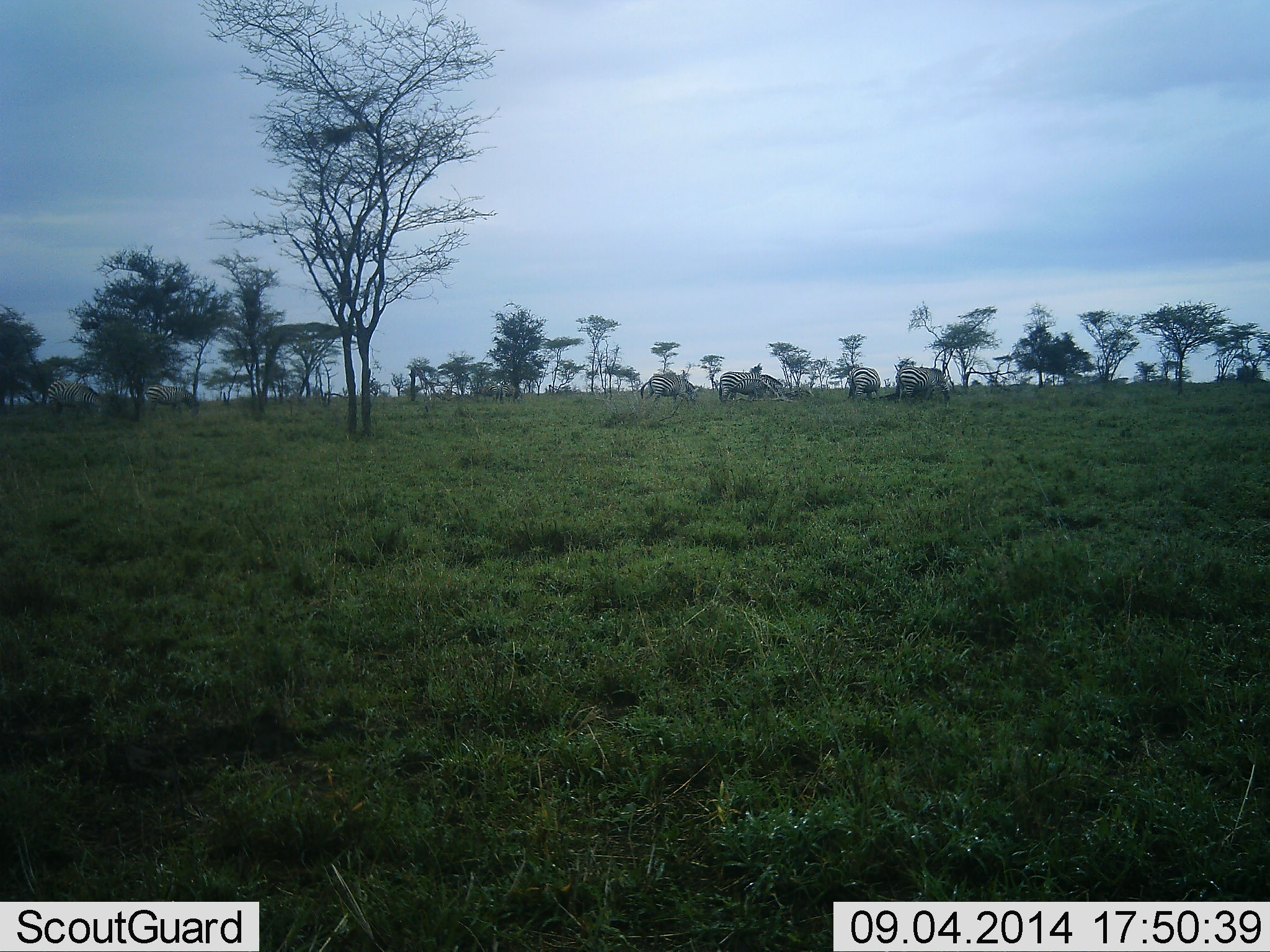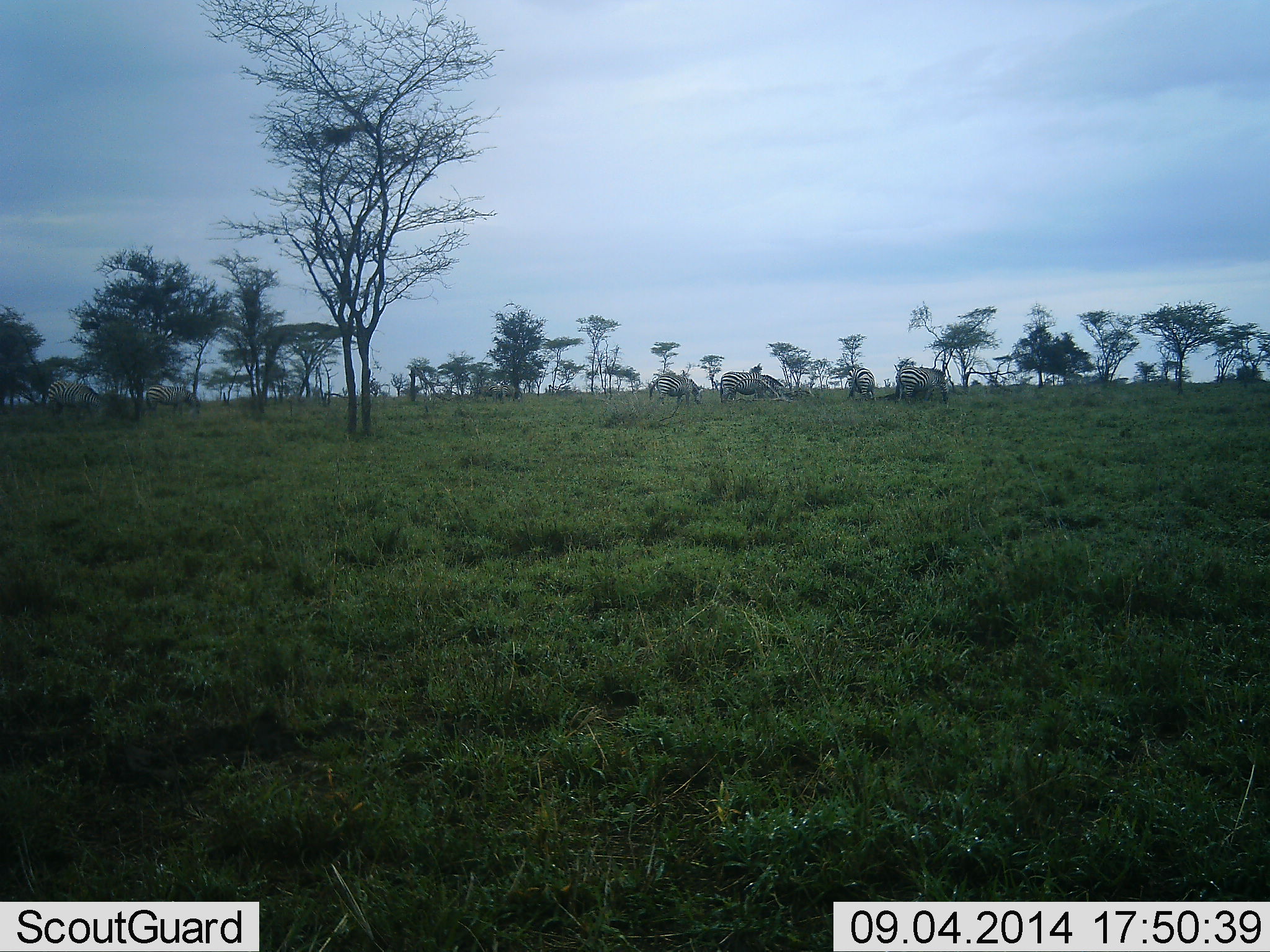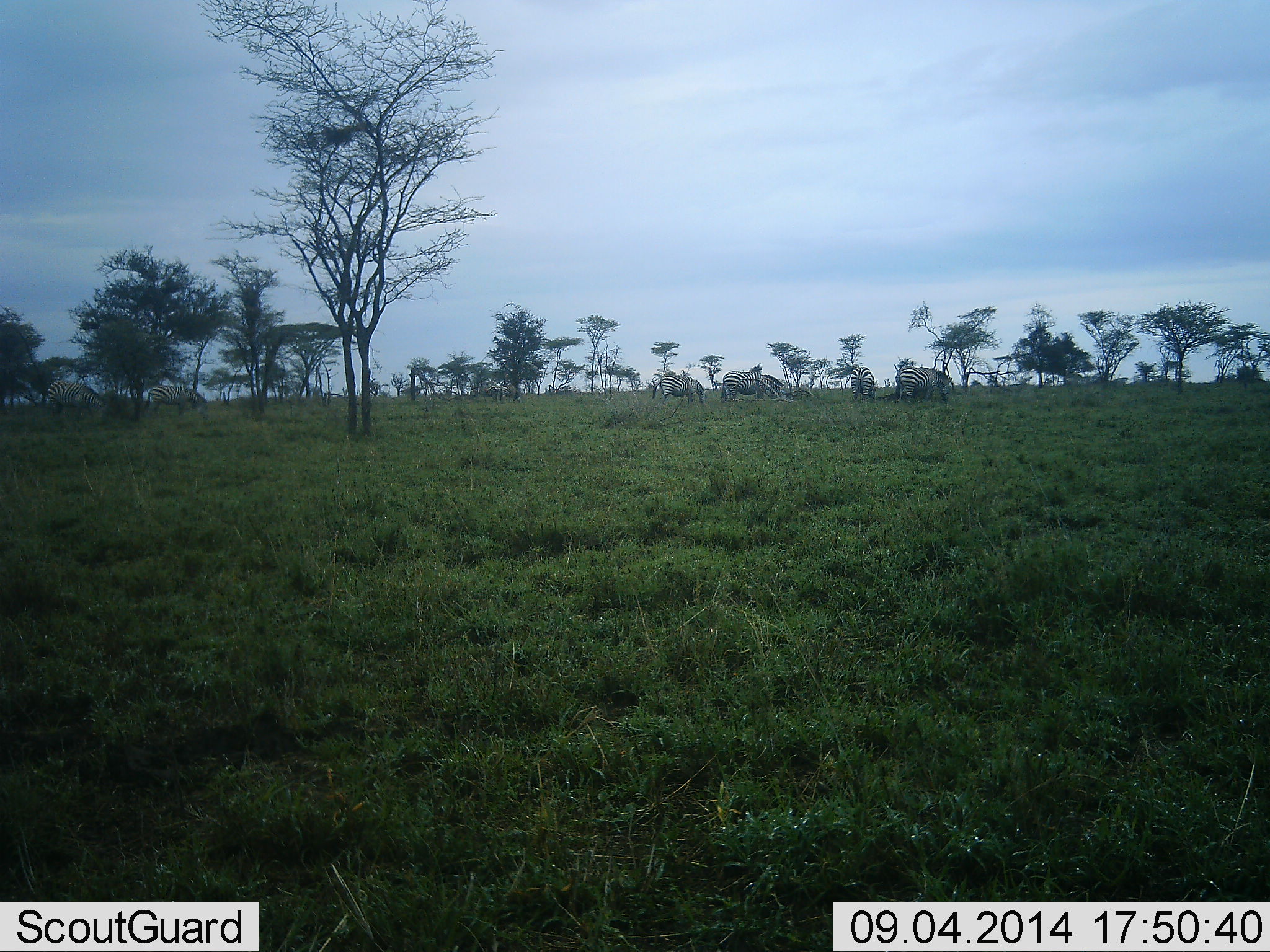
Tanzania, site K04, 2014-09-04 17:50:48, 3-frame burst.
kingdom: Animalia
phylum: Chordata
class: Mammalia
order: Perissodactyla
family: Equidae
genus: Equus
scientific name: Equus quagga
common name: plains zebra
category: zebra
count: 7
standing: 55%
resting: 0%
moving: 36%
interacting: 0%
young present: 0%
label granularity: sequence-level